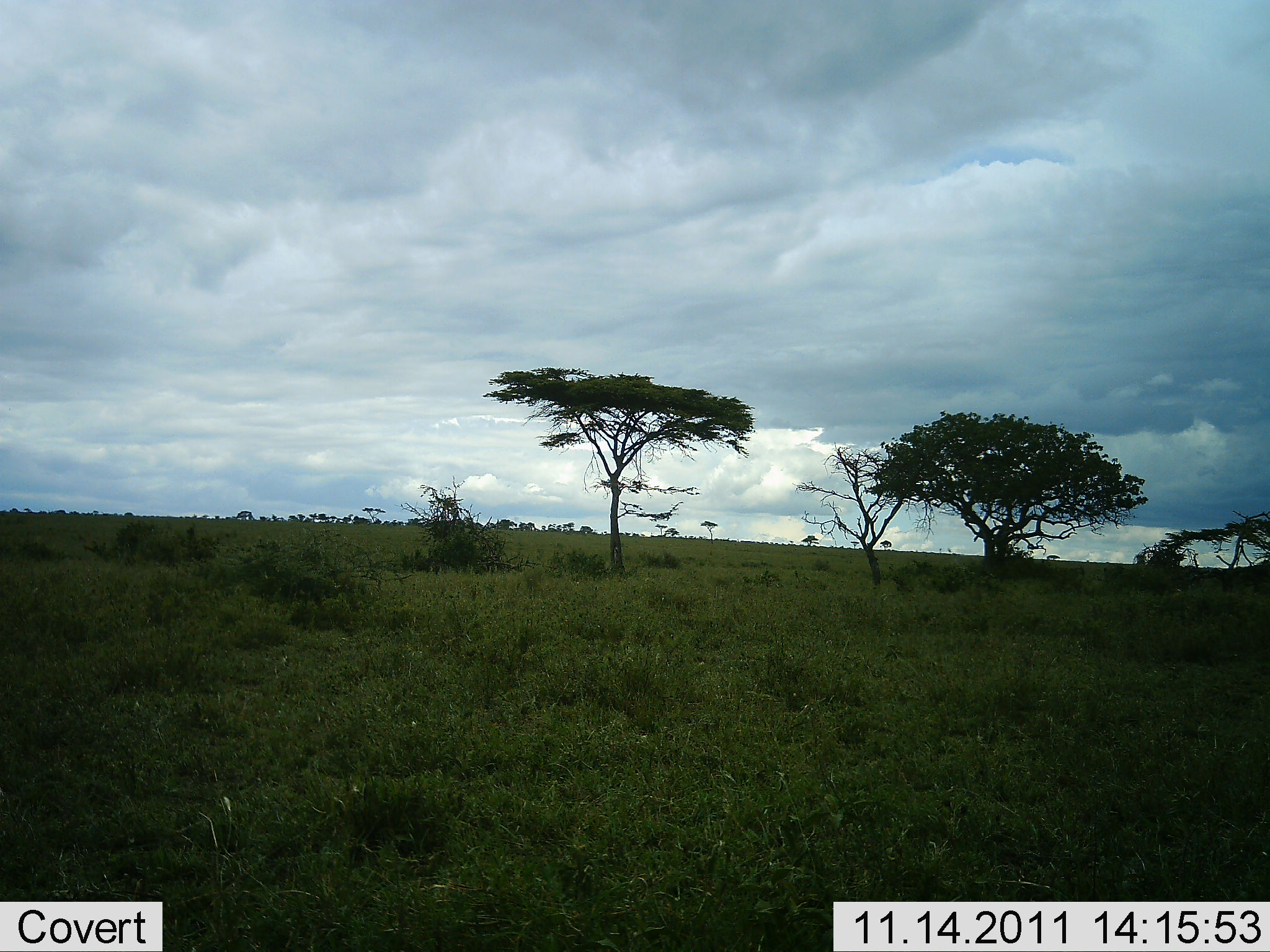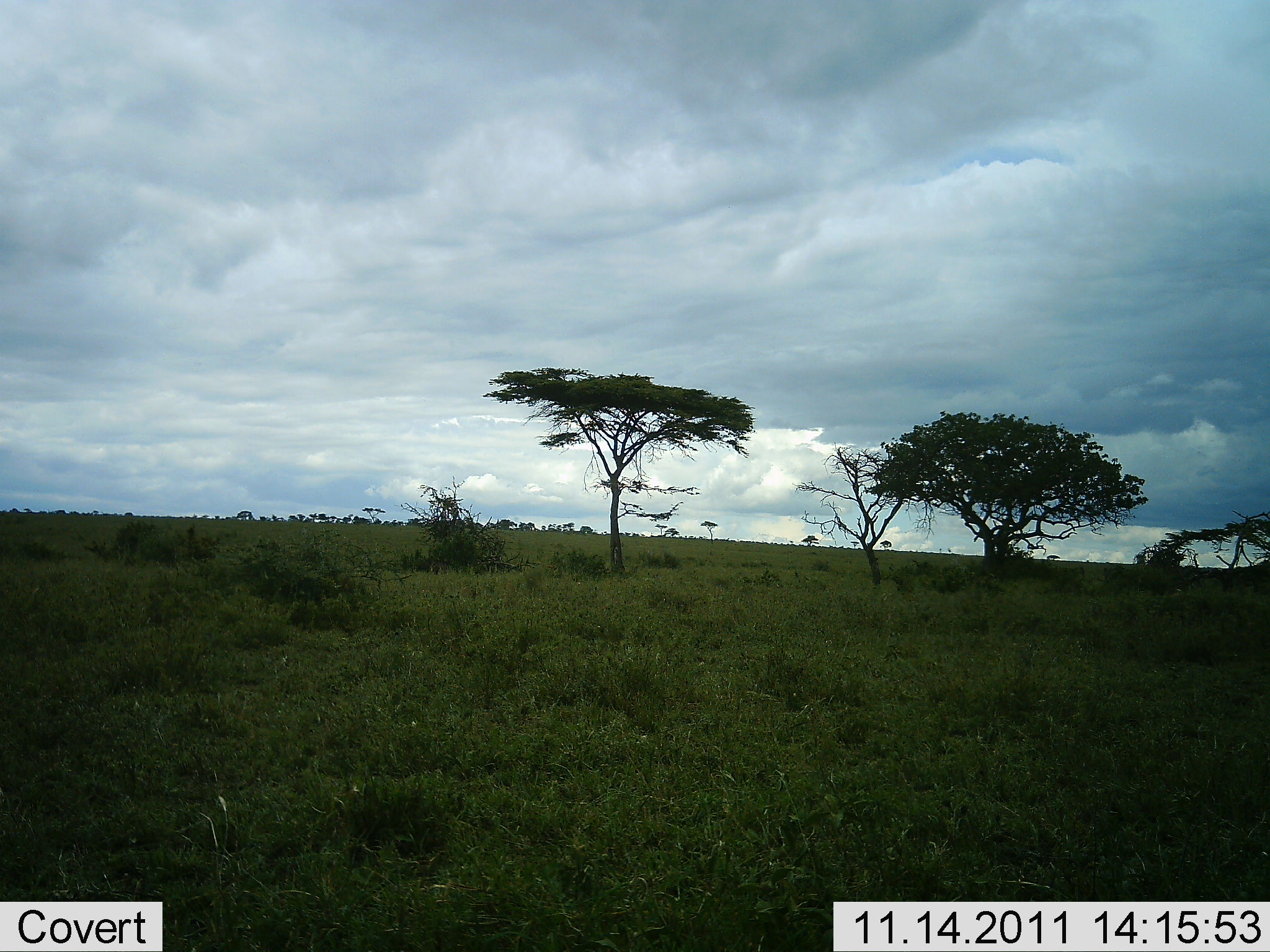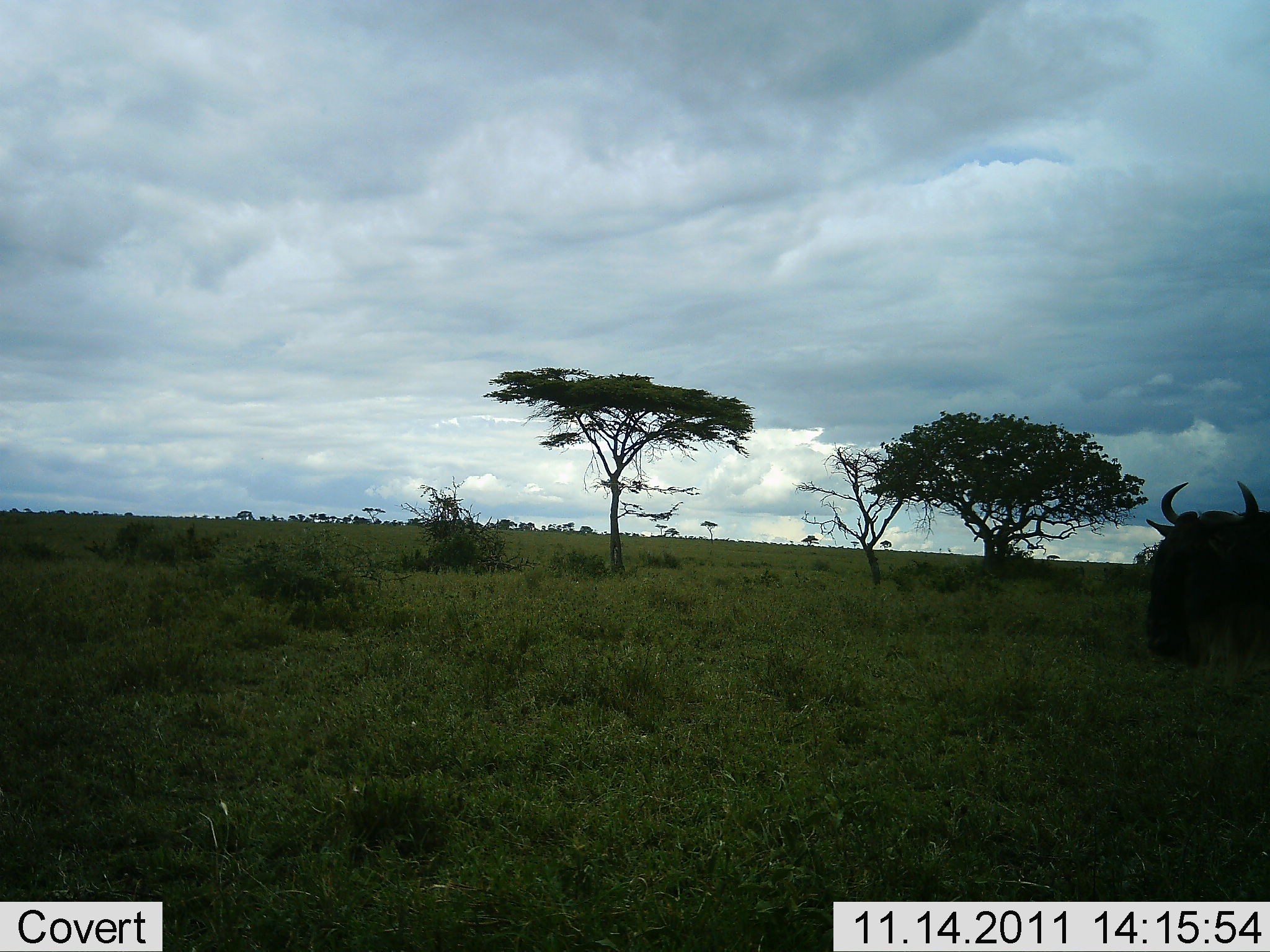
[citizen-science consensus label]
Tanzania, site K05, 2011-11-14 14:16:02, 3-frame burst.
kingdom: Animalia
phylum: Chordata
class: Mammalia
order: Artiodactyla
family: Bovidae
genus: Connochaetes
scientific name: Connochaetes taurinus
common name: blue wildebeest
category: wildebeest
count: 1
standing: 27%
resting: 0%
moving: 73%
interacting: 0%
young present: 0%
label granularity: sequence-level